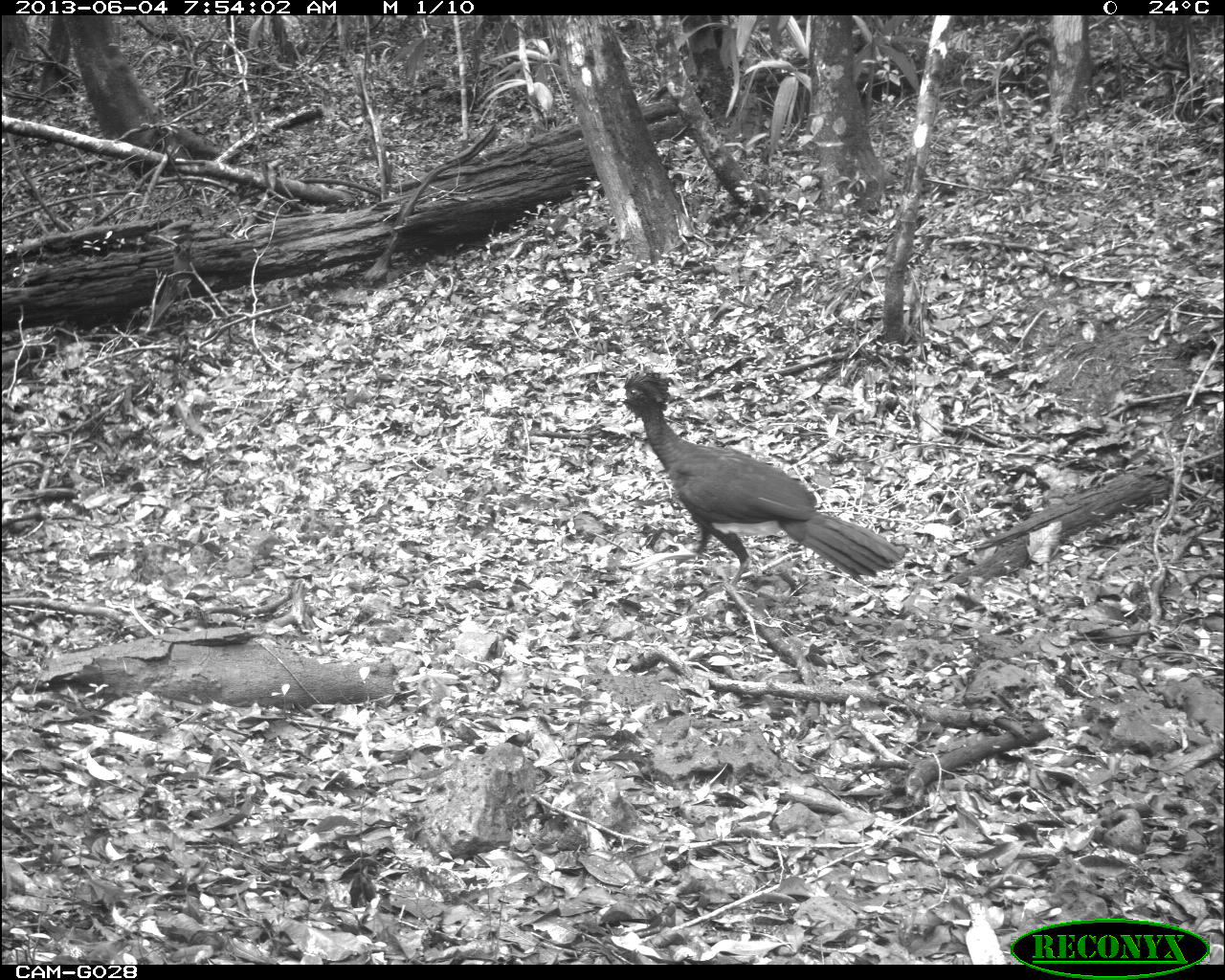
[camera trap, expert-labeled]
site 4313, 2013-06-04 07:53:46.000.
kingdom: Animalia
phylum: Chordata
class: Aves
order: Galliformes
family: Cracidae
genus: Crax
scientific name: Crax rubra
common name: great curassow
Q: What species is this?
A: Crax rubra (great curassow).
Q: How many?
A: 2.